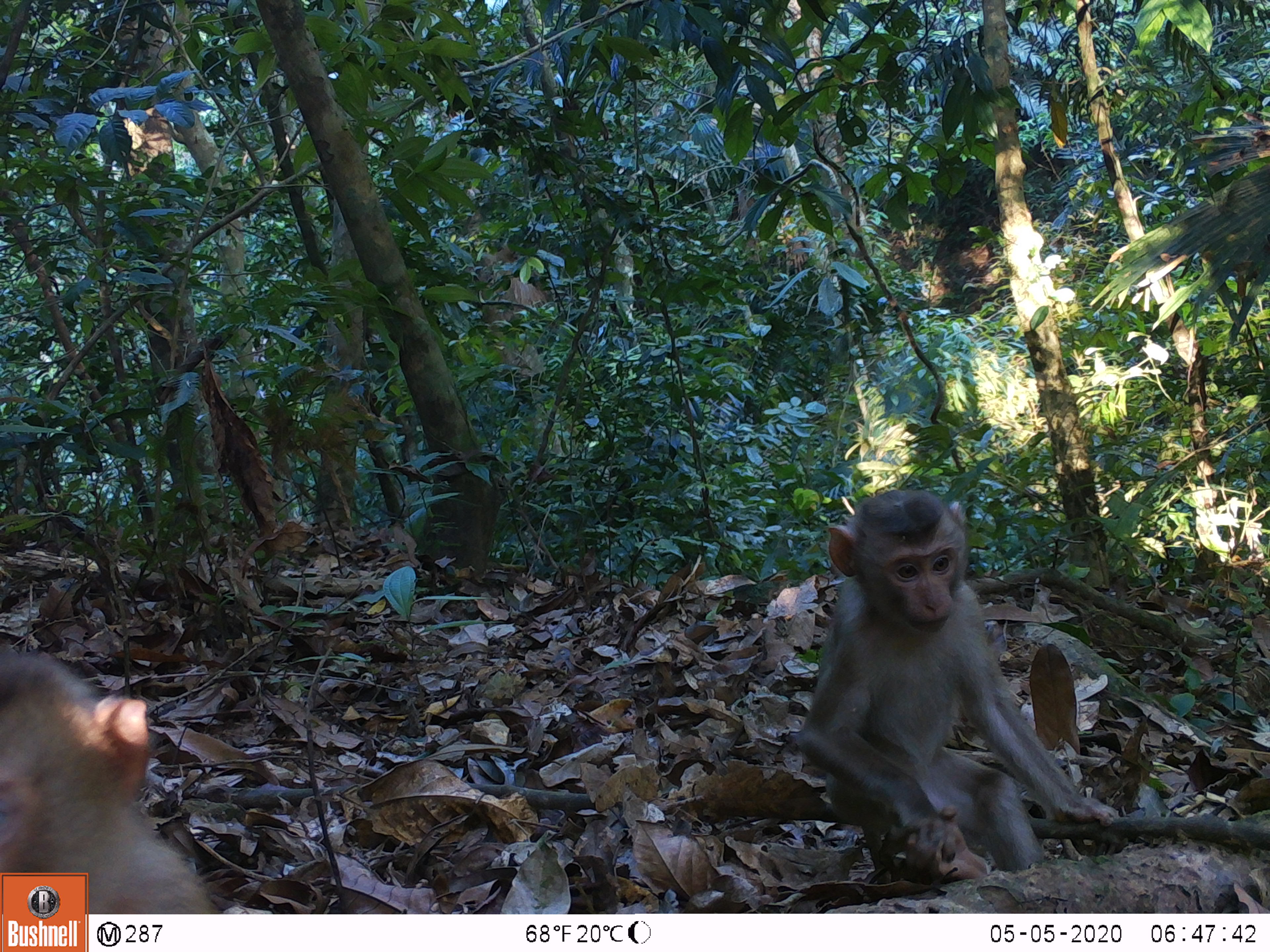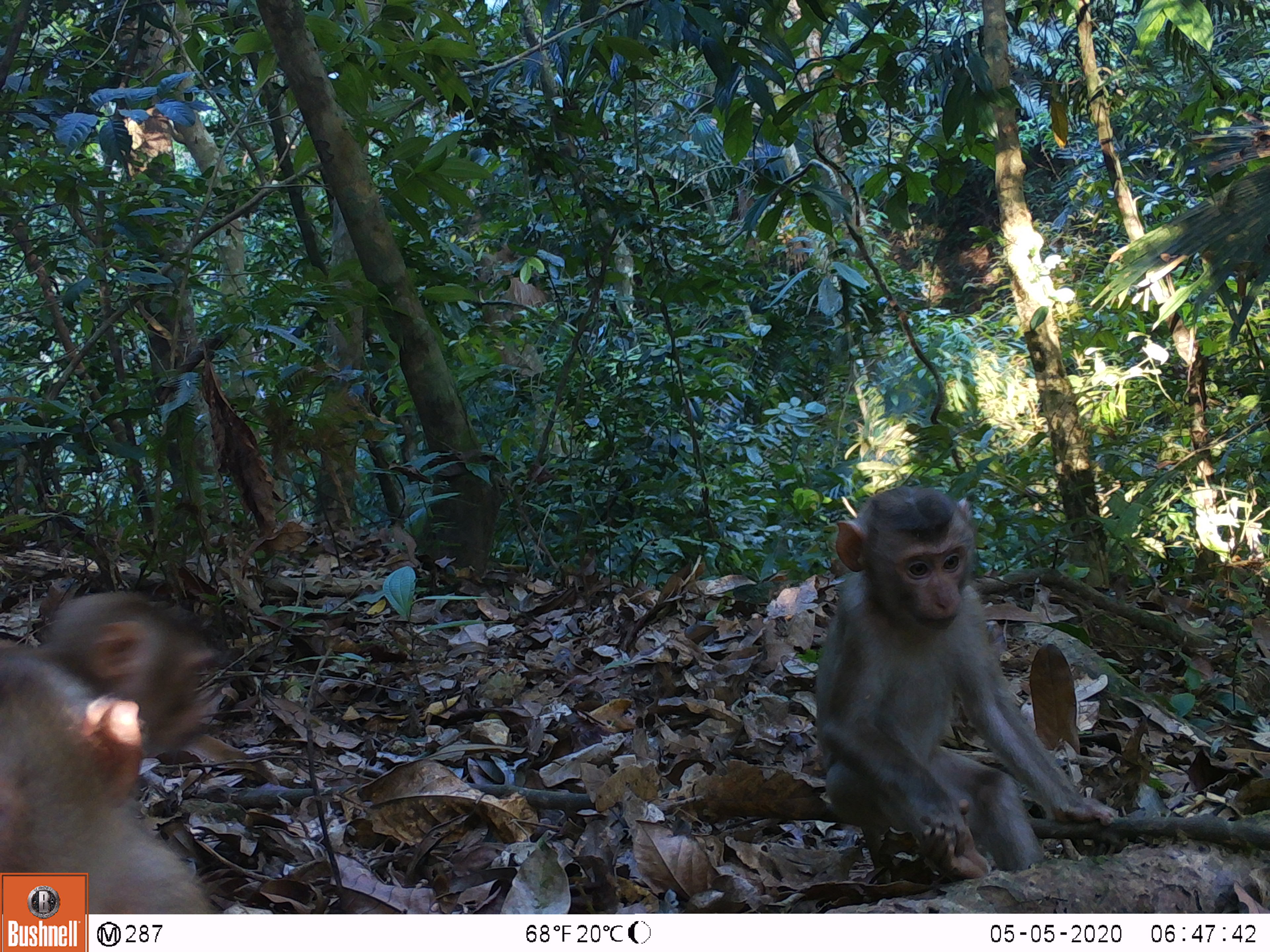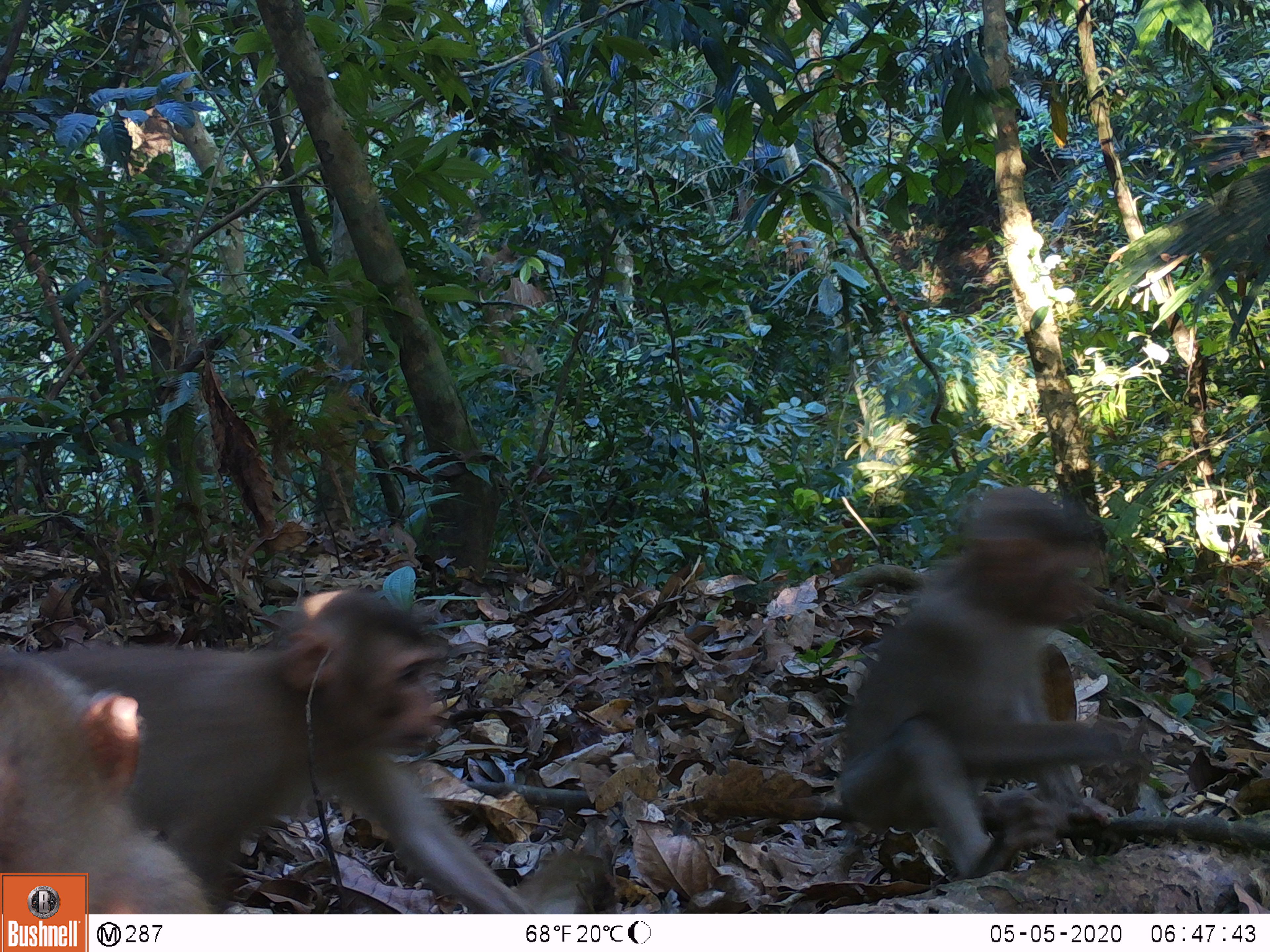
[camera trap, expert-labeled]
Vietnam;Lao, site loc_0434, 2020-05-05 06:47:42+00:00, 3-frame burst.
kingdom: Animalia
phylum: Chordata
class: Mammalia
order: Primates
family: Cercopithecidae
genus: Macaca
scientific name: Macaca nemestrina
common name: pig-tailed macaque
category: pig tailed macaque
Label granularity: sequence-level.